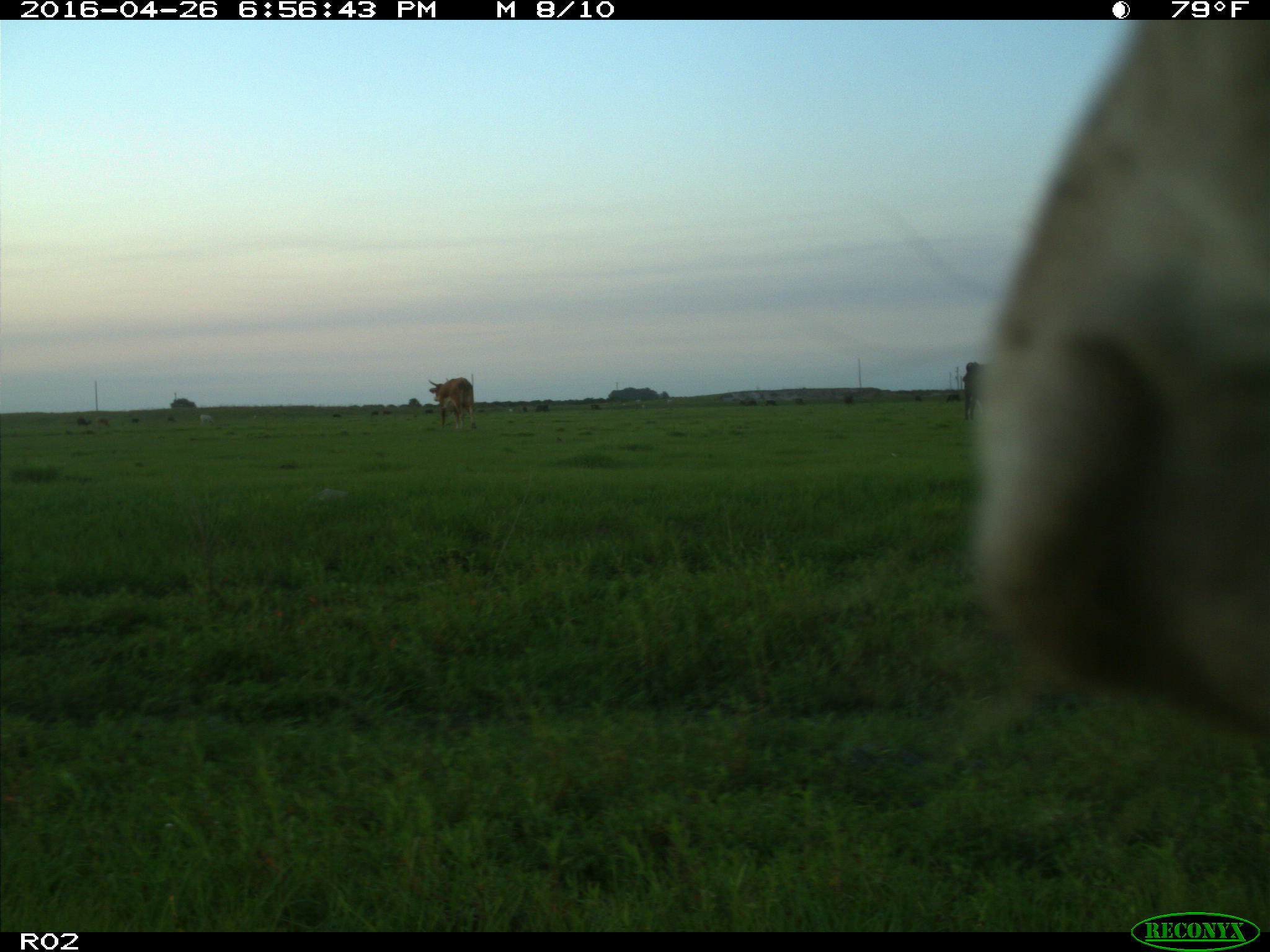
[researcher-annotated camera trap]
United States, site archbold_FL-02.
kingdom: Animalia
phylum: Chordata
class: Mammalia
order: Artiodactyla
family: Bovidae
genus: Bos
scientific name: Bos taurus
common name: domestic cow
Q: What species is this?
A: Bos taurus (domestic cow).